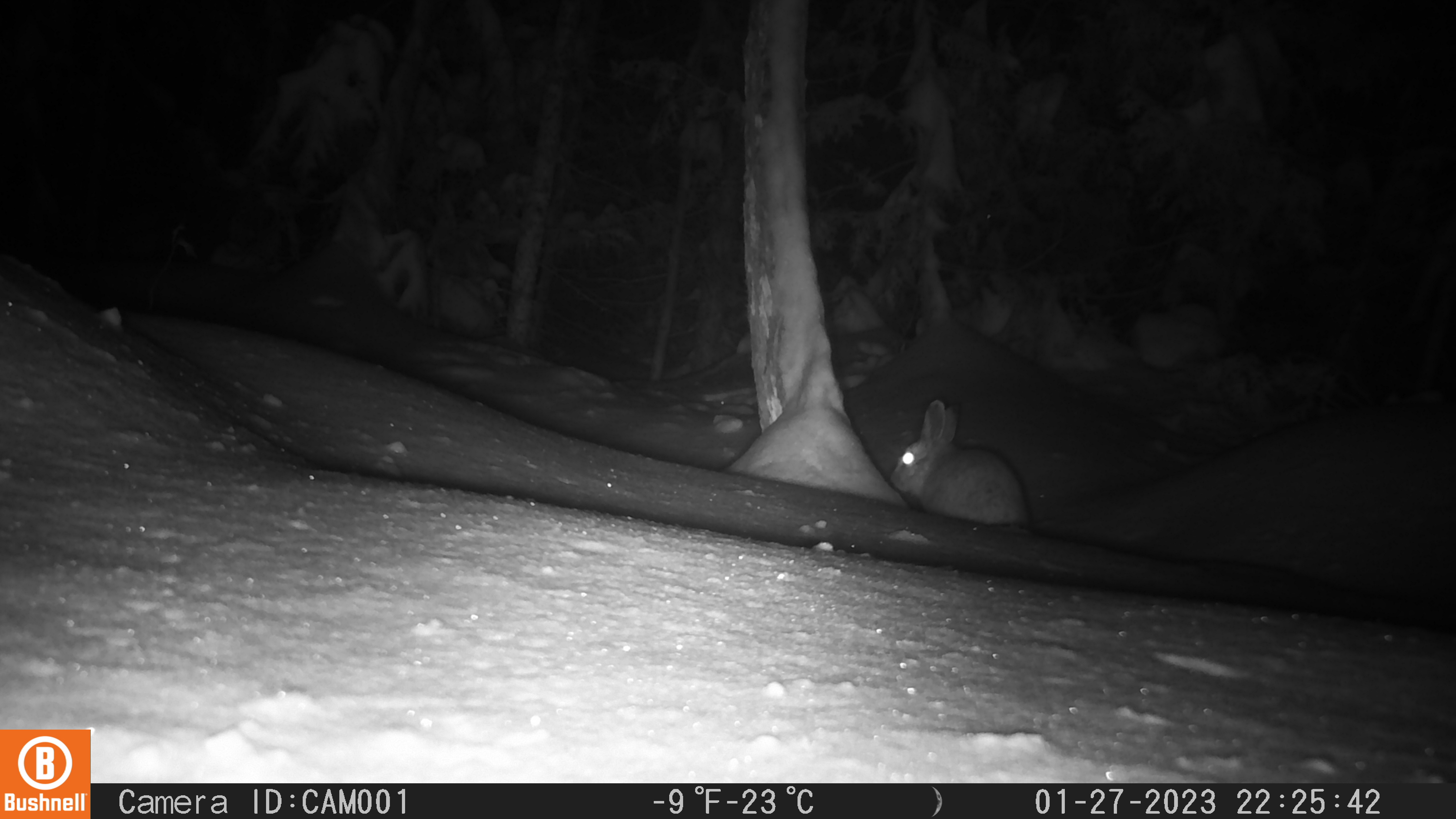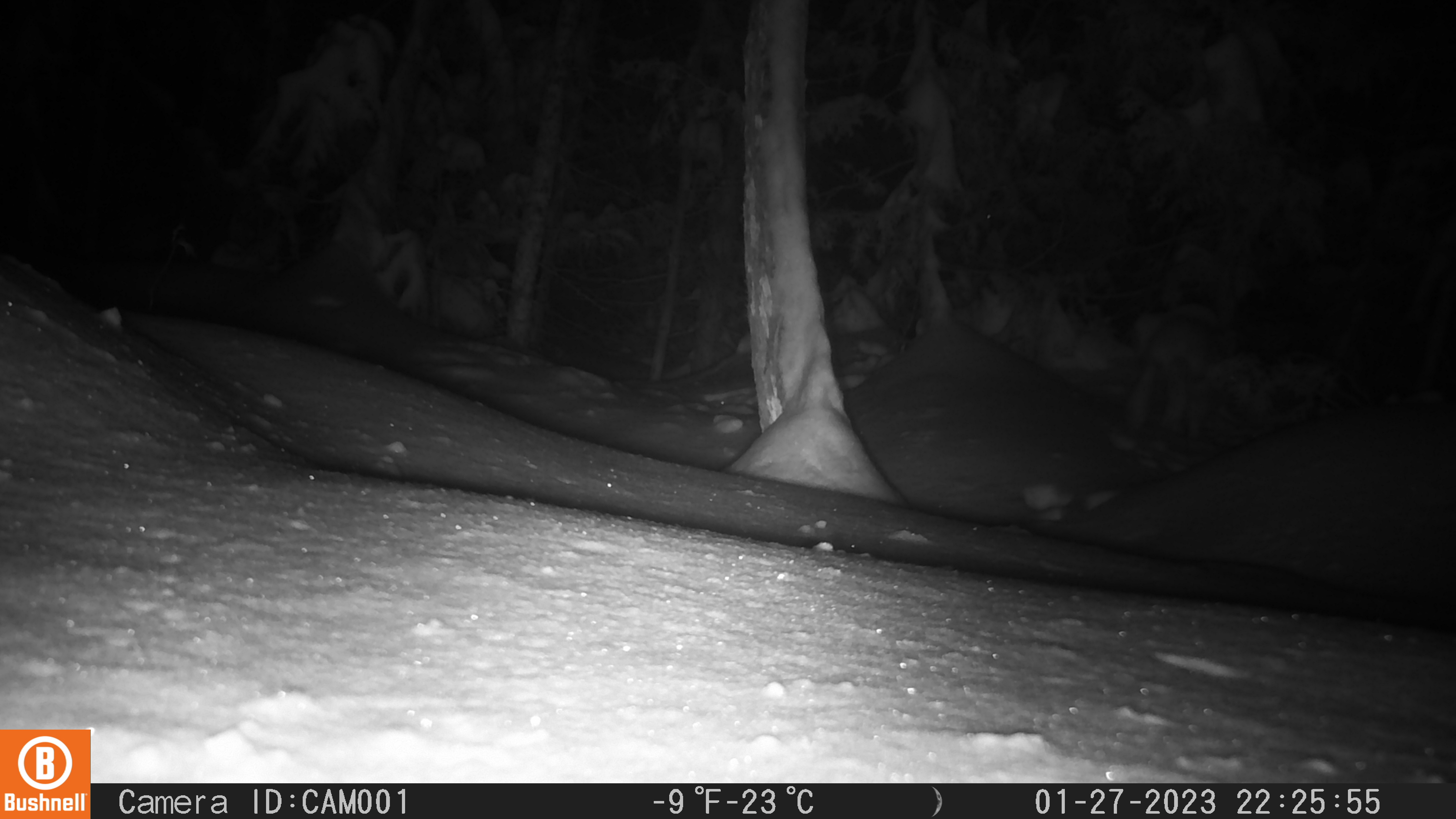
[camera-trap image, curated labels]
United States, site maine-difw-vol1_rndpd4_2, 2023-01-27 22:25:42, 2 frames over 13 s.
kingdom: Animalia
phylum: Chordata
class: Mammalia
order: Lagomorpha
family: Leporidae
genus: Lepus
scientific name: Lepus americanus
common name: snowshoe hare